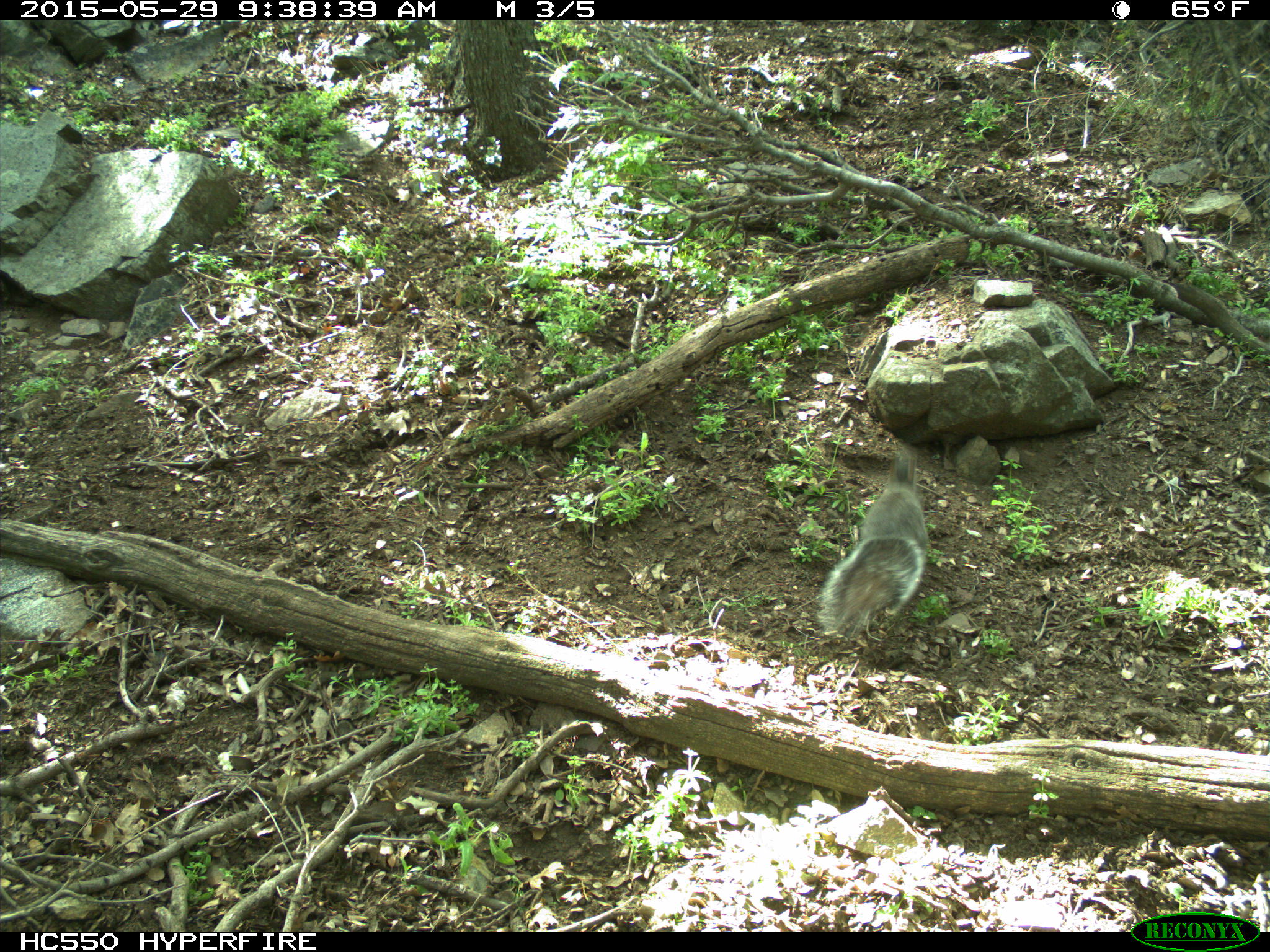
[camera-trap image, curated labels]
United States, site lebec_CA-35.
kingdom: Animalia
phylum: Chordata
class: Mammalia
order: Rodentia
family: Sciuridae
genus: Sciurus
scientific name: Sciurus carolinensis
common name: eastern gray squirrel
Sciurus carolinensis (eastern gray squirrel).